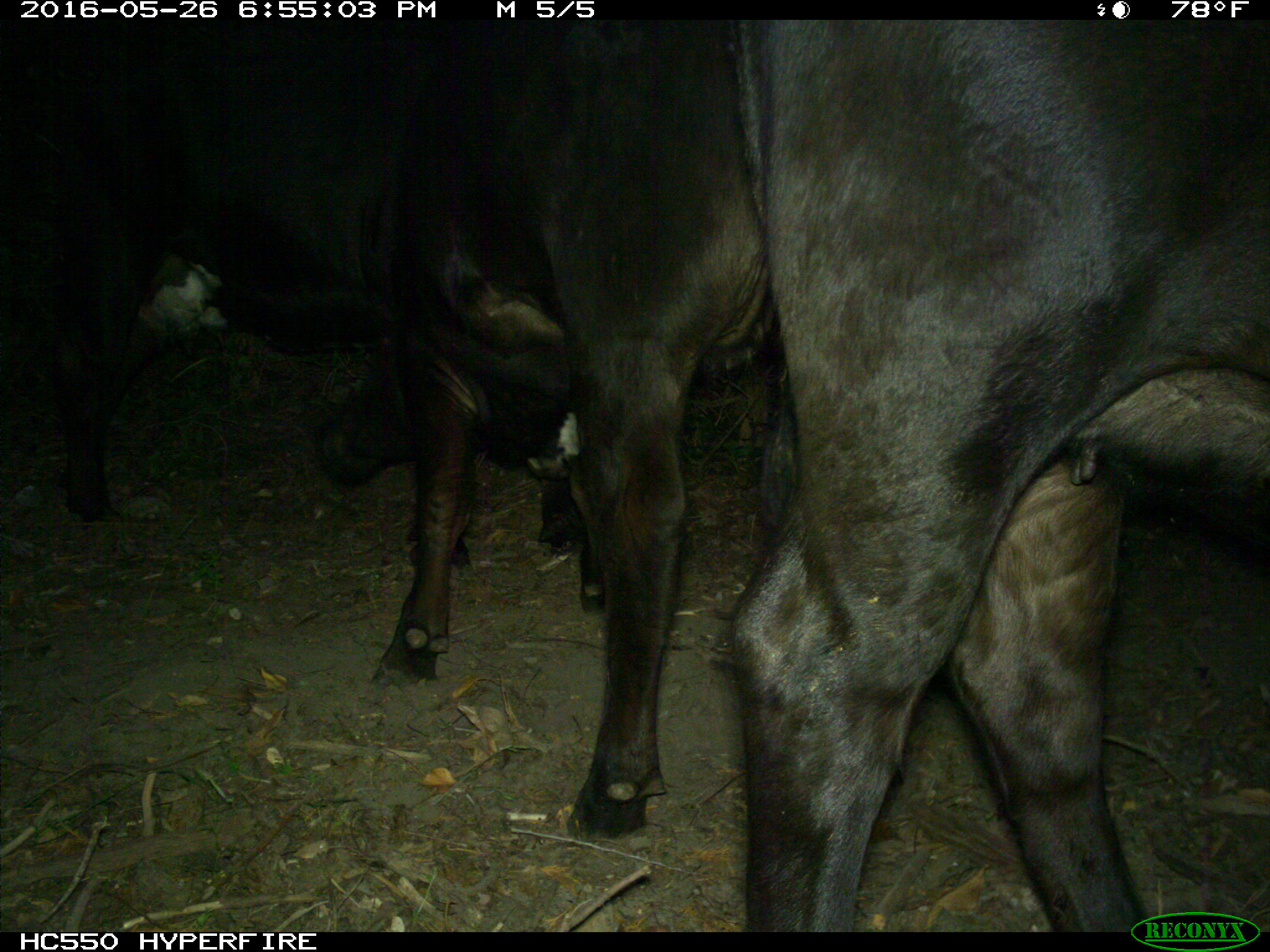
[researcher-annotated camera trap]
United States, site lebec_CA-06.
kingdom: Animalia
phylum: Chordata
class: Mammalia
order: Artiodactyla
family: Bovidae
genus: Bos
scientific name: Bos taurus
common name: domestic cow